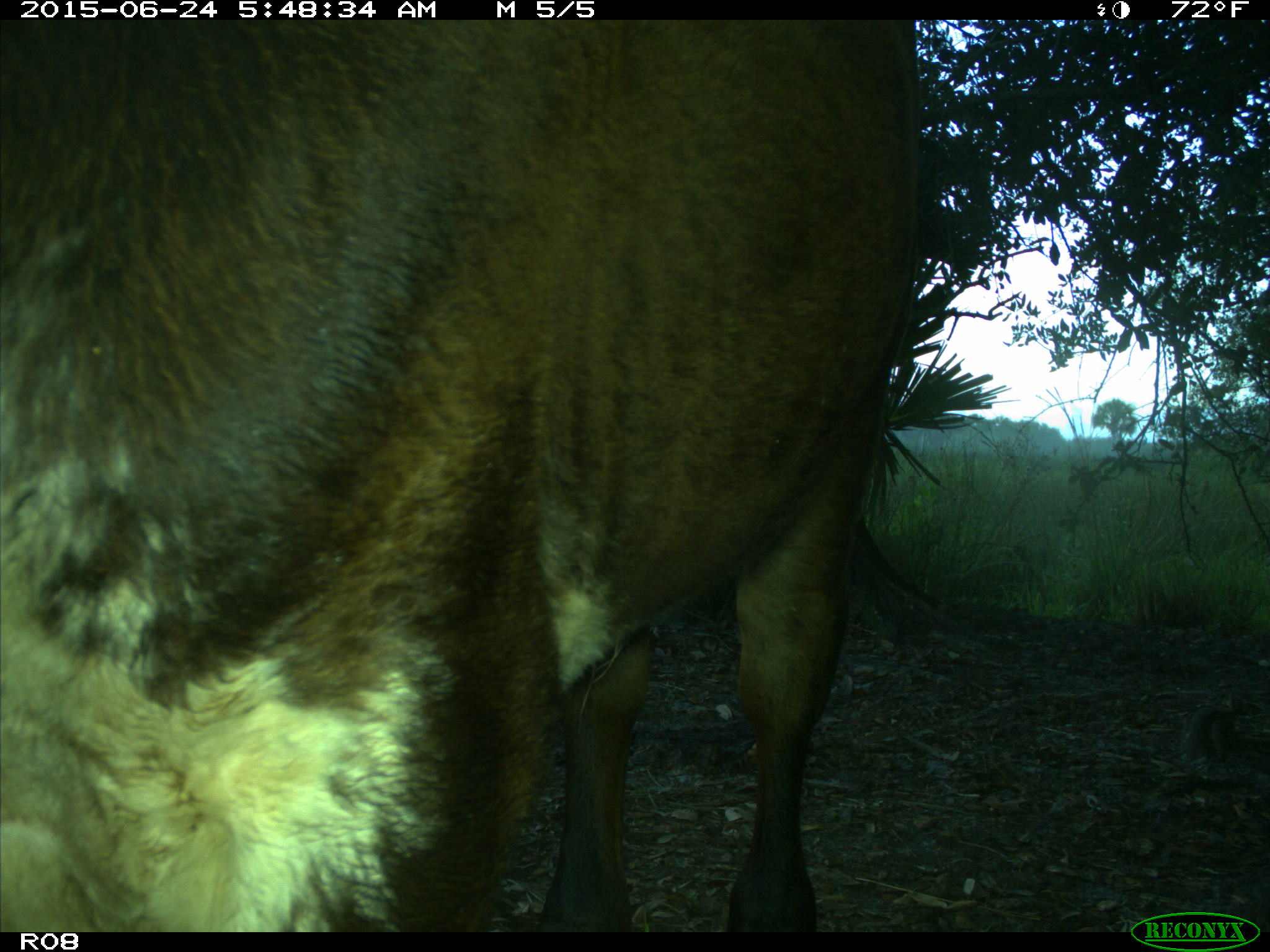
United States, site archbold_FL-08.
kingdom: Animalia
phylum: Chordata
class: Mammalia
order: Artiodactyla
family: Bovidae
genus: Bos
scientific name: Bos taurus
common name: domestic cow